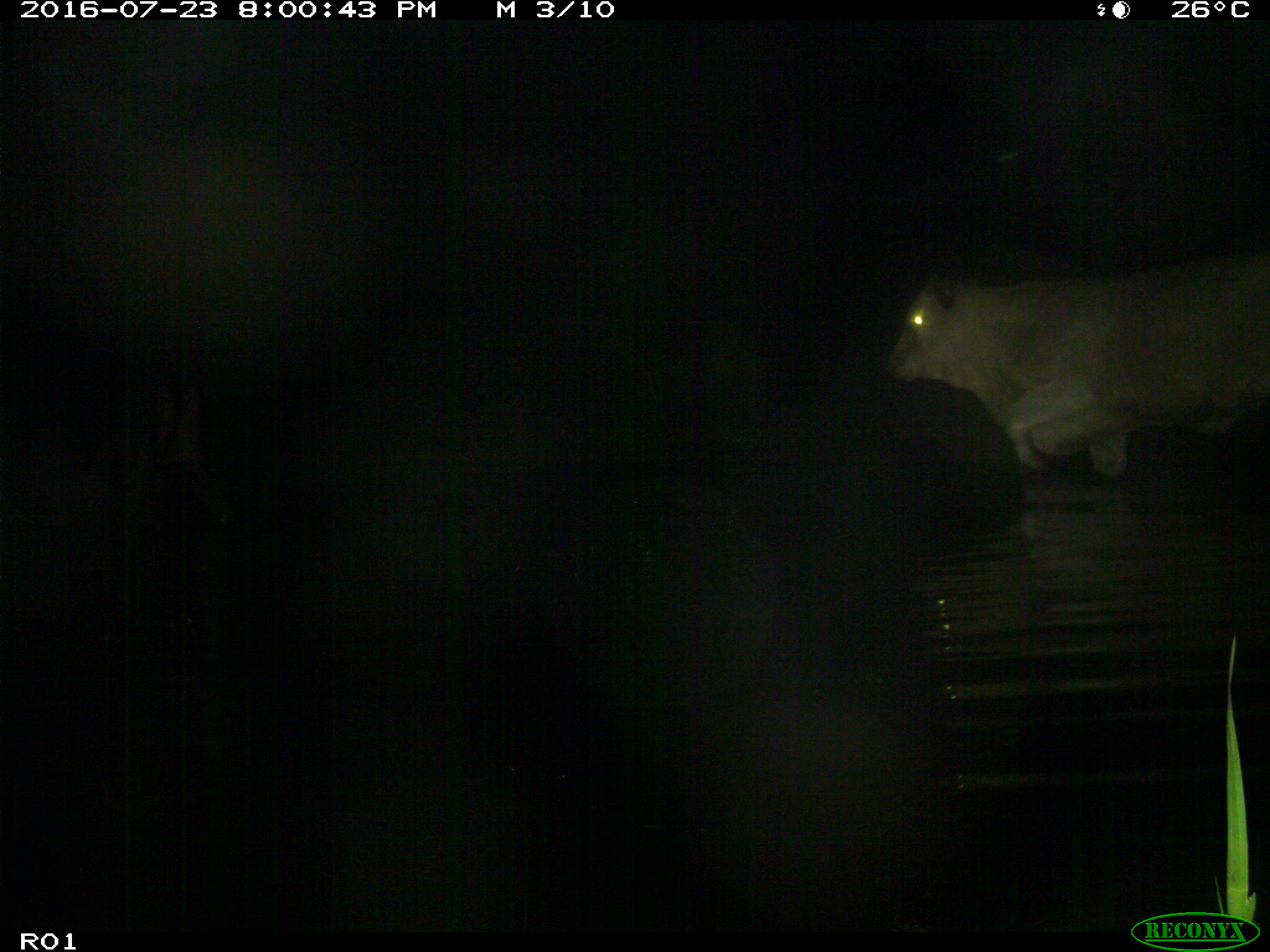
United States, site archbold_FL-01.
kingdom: Animalia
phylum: Chordata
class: Mammalia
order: Artiodactyla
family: Bovidae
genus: Bos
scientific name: Bos taurus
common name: domestic cow